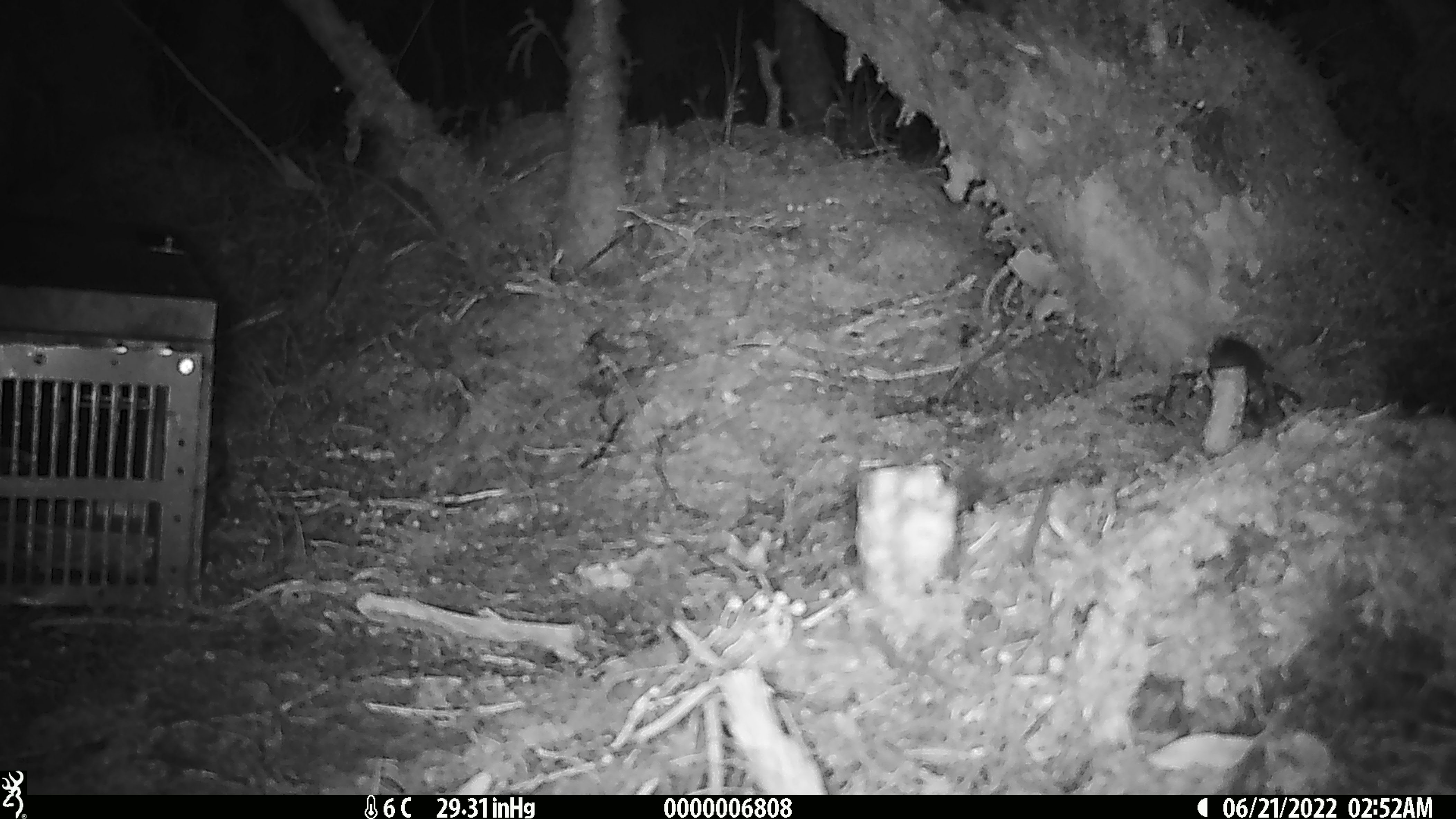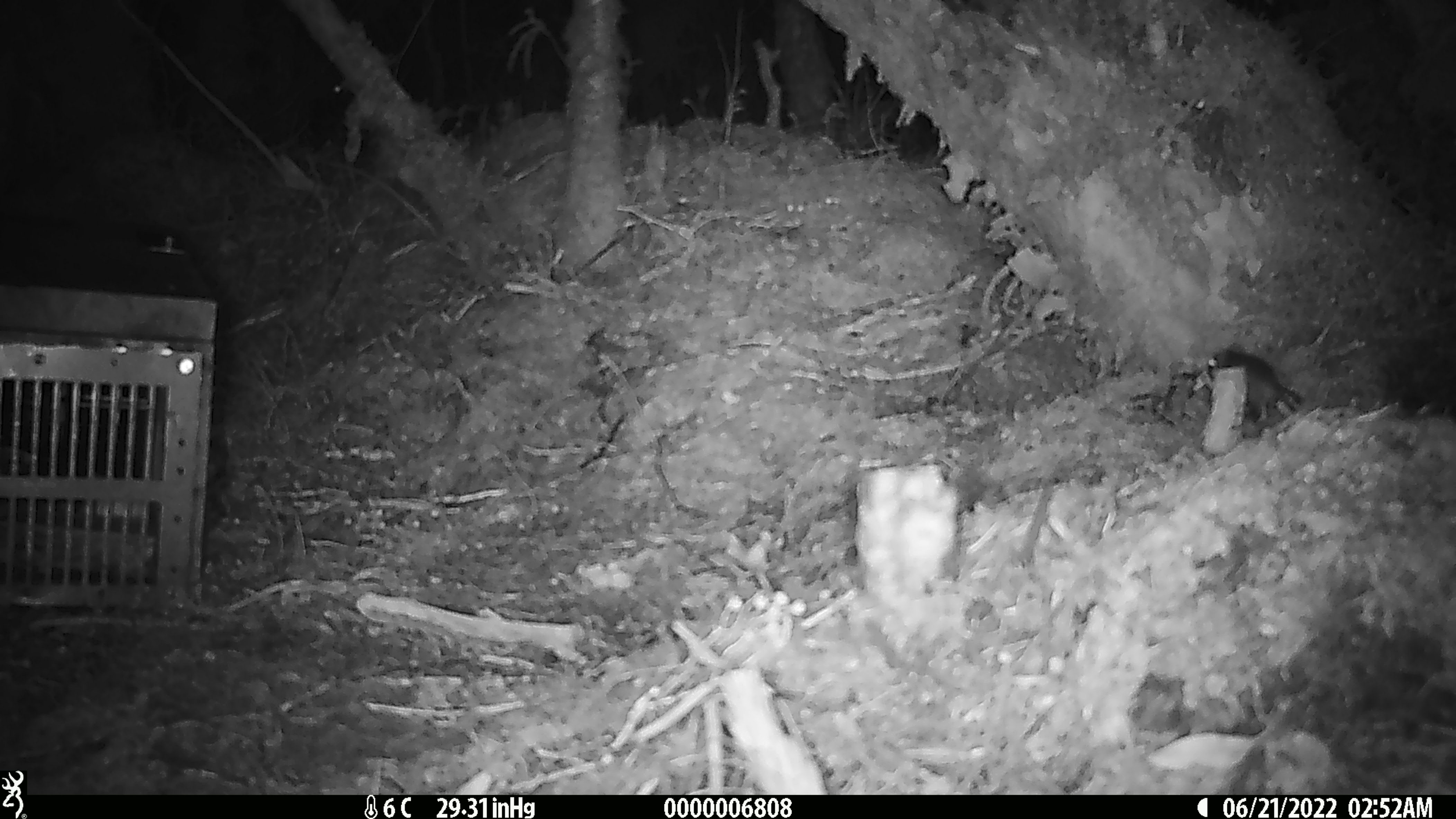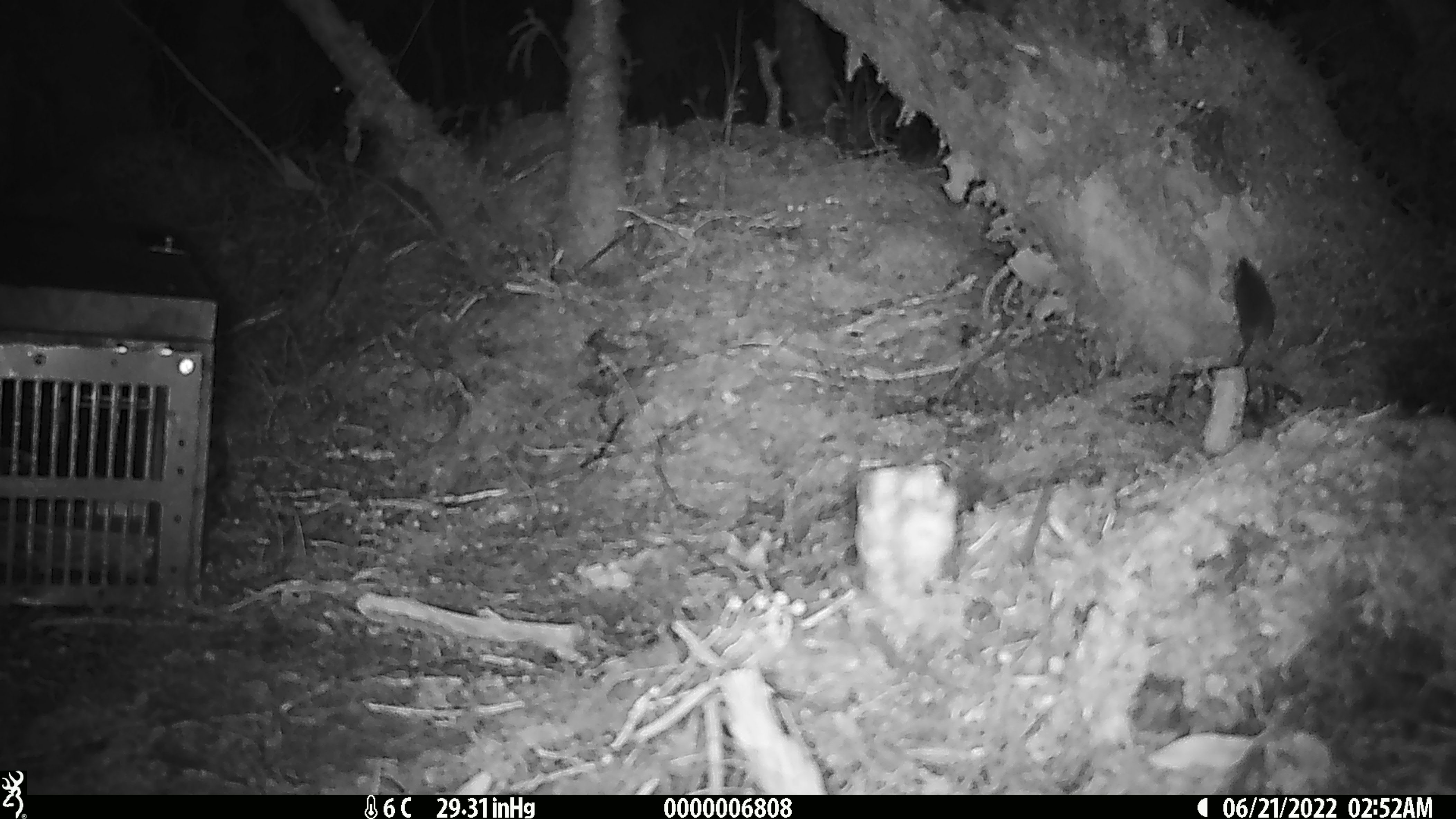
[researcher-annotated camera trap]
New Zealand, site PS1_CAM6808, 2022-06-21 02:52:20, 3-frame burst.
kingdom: Animalia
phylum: Chordata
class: Mammalia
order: Rodentia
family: Muridae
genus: Mus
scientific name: Mus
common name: mouse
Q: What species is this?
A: Mouse (Mus).